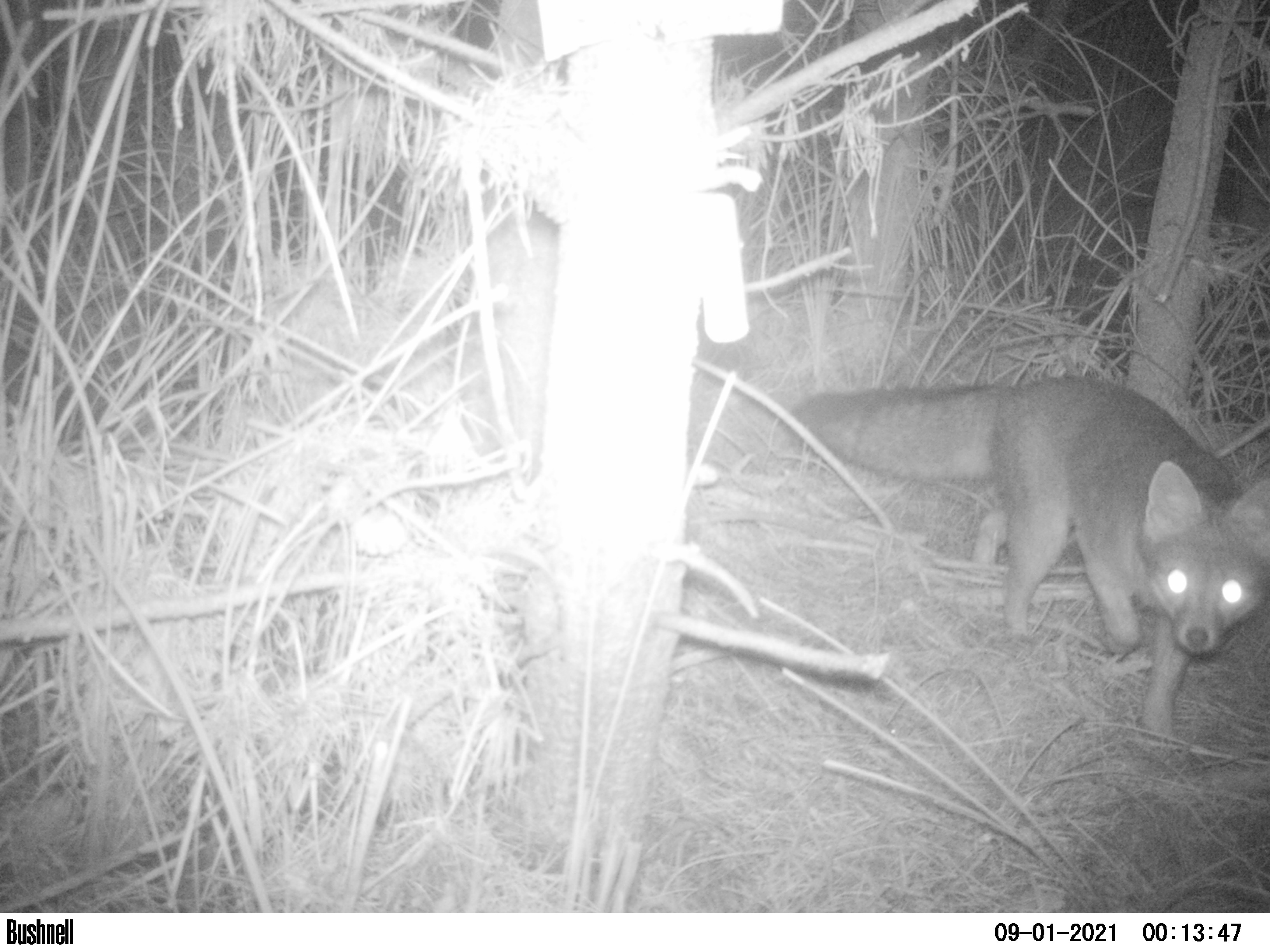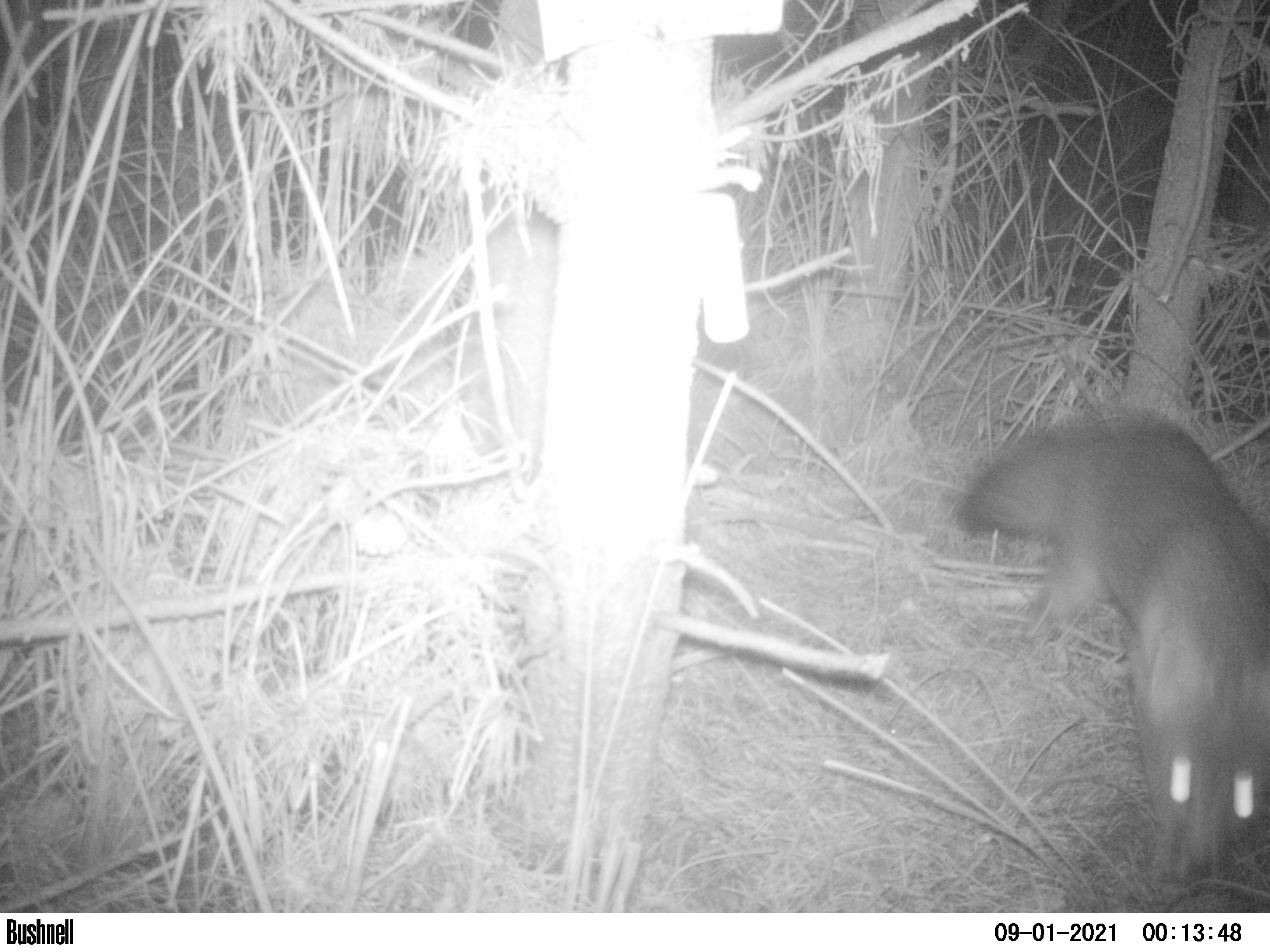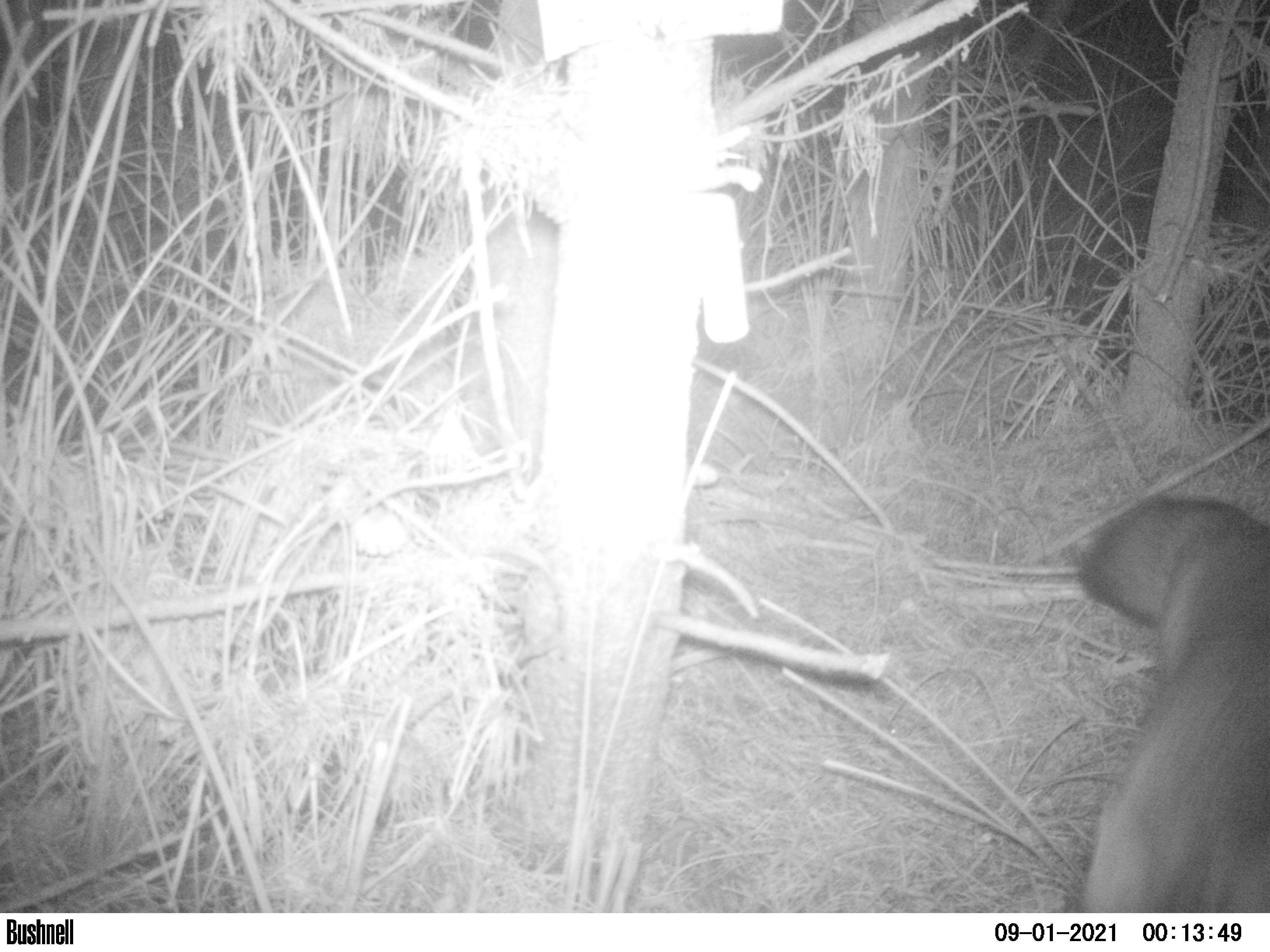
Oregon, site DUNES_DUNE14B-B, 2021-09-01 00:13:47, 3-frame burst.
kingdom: Animalia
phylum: Chordata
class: Mammalia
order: Carnivora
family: Canidae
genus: Urocyon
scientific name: Urocyon cinereoargenteus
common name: gray fox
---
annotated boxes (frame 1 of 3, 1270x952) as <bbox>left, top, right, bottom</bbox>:
gray fox: <bbox>773, 347, 1265, 754</bbox>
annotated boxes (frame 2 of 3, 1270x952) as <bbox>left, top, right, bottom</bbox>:
gray fox: <bbox>948, 395, 1265, 886</bbox>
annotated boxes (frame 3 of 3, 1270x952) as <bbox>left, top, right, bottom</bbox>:
gray fox: <bbox>1009, 476, 1265, 911</bbox>